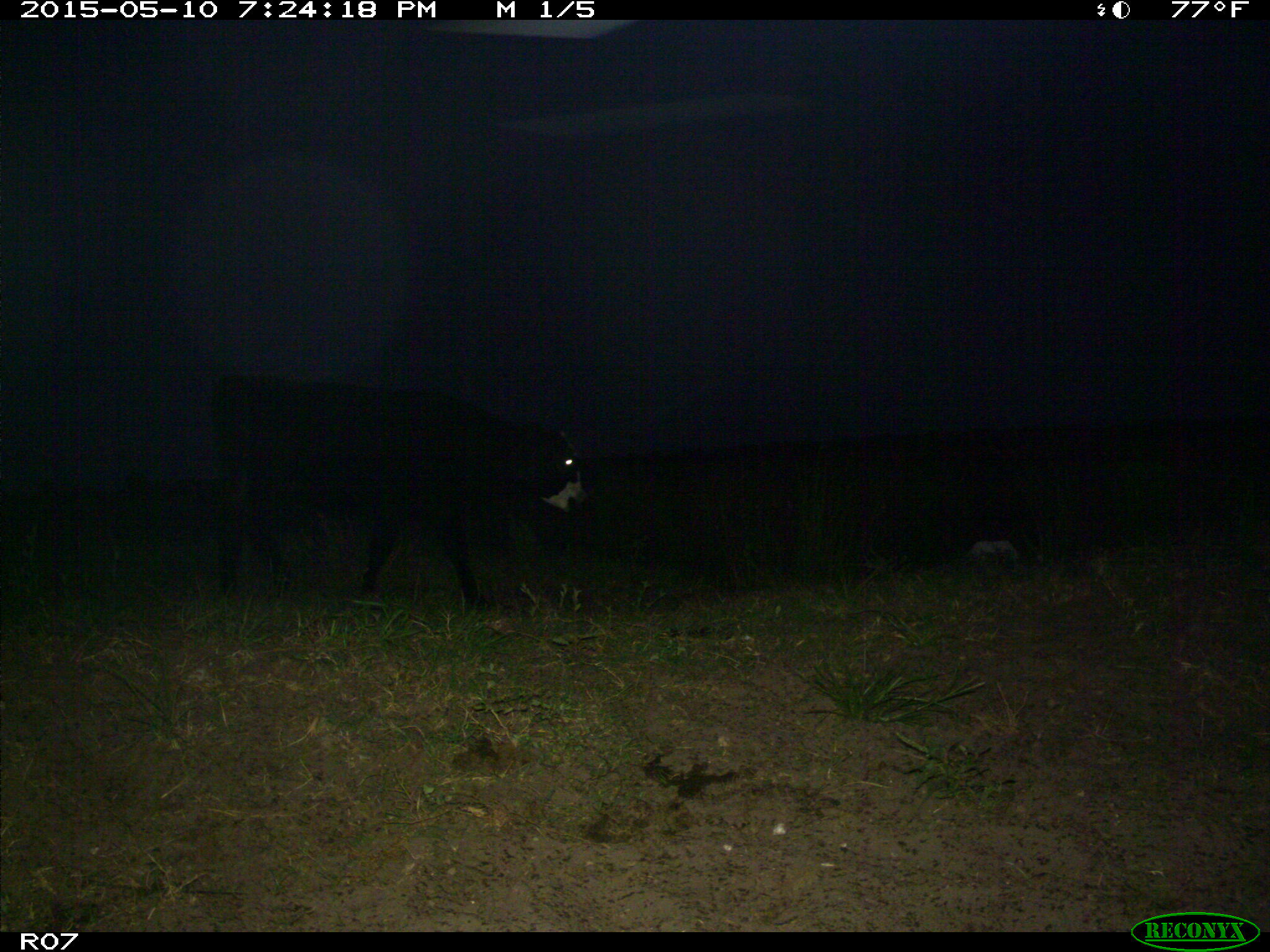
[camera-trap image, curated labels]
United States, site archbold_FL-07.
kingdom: Animalia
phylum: Chordata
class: Mammalia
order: Artiodactyla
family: Bovidae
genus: Bos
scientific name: Bos taurus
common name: domestic cow